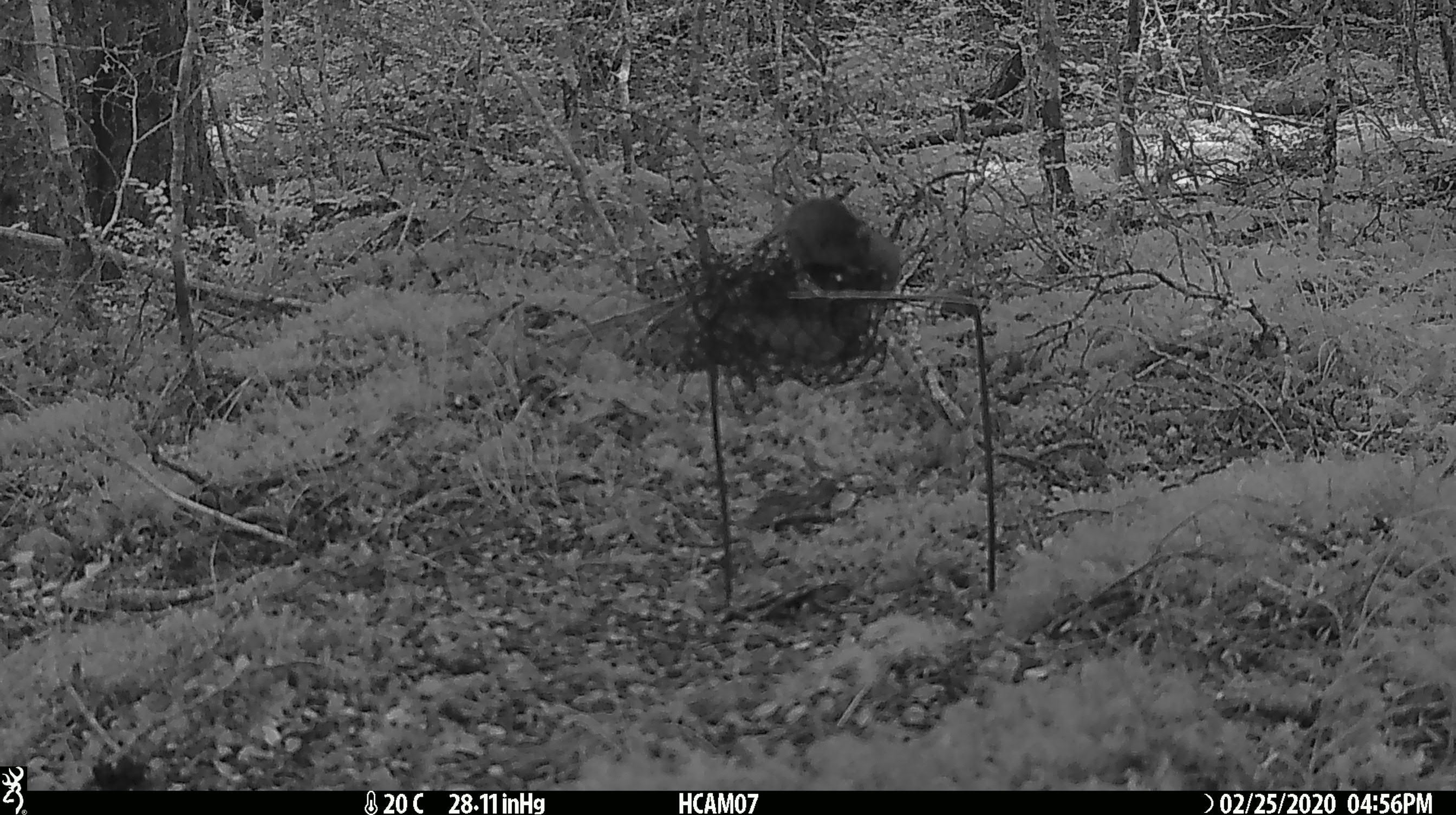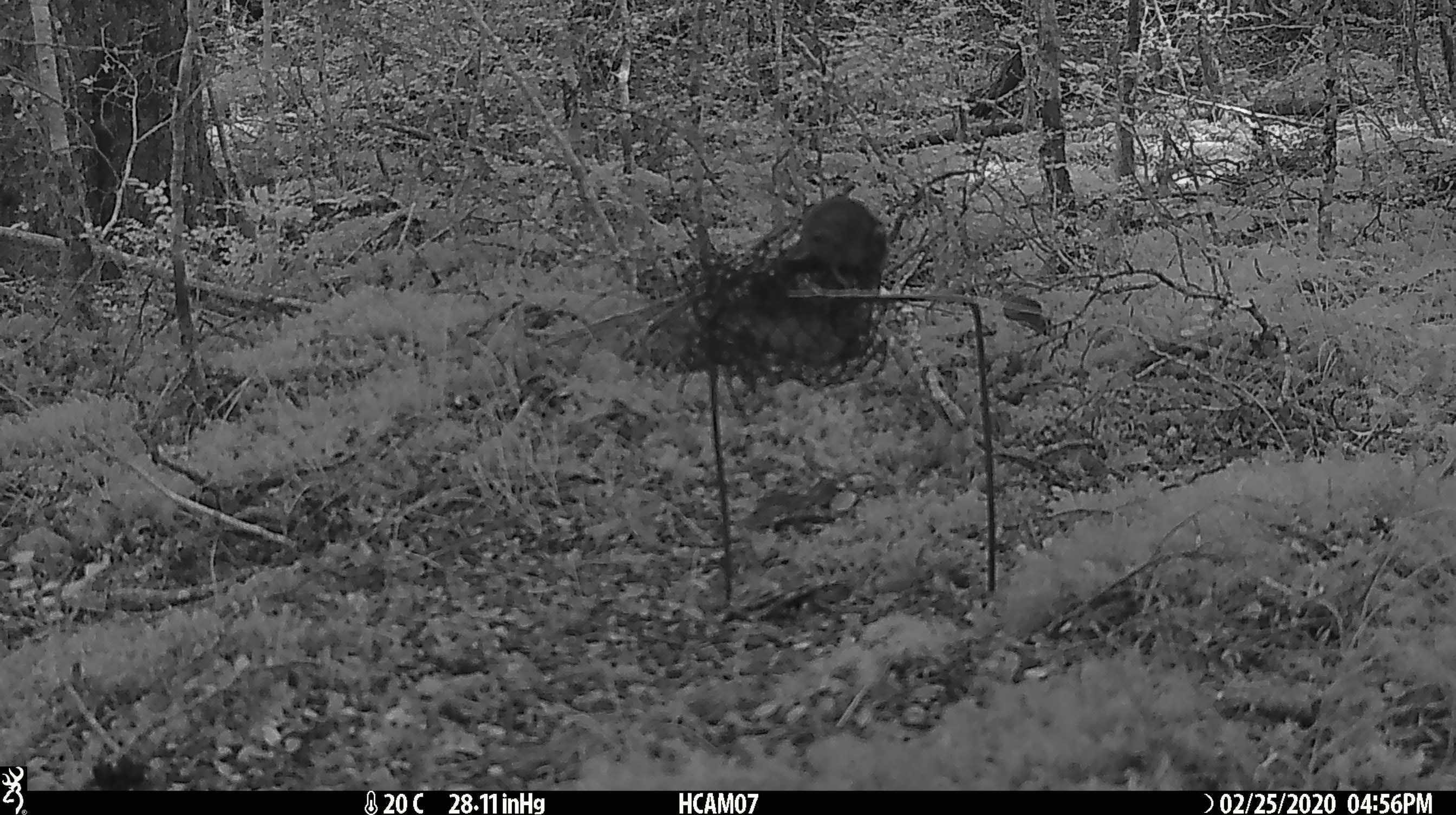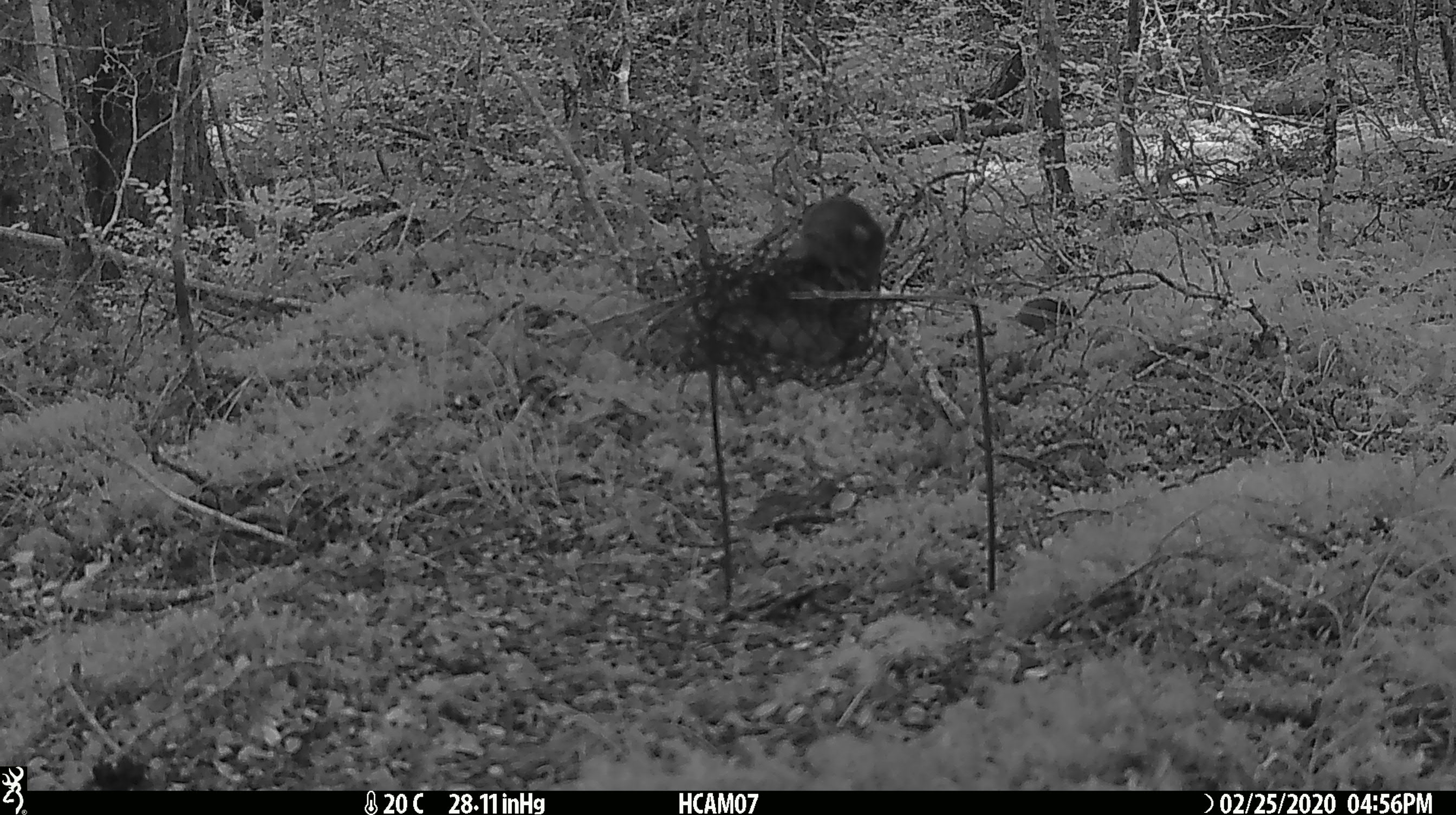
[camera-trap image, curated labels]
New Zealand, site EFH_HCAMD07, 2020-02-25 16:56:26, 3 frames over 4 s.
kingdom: Animalia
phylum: Chordata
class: Mammalia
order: Rodentia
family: Muridae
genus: Mus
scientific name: Mus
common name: mouse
Mouse (Mus).